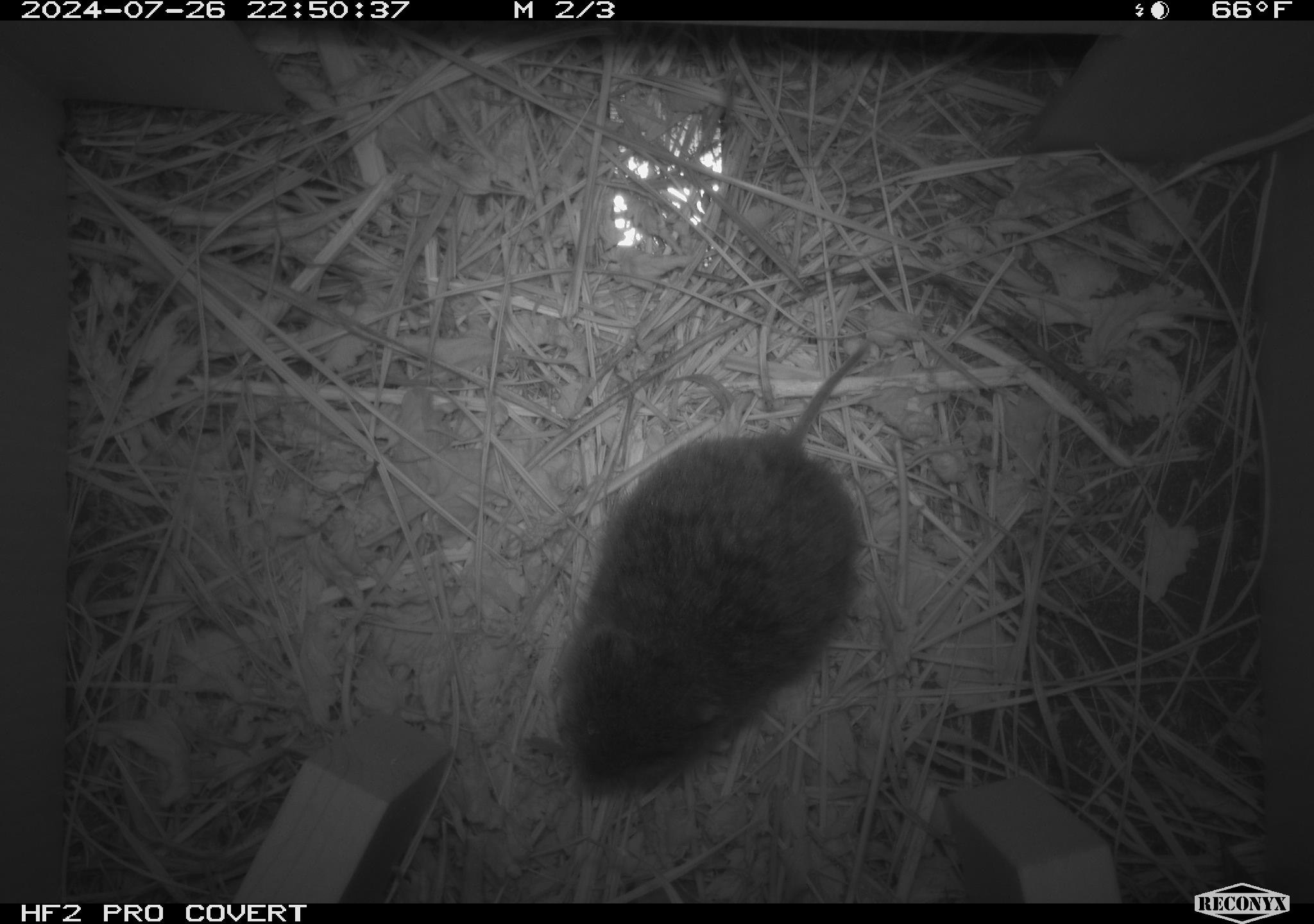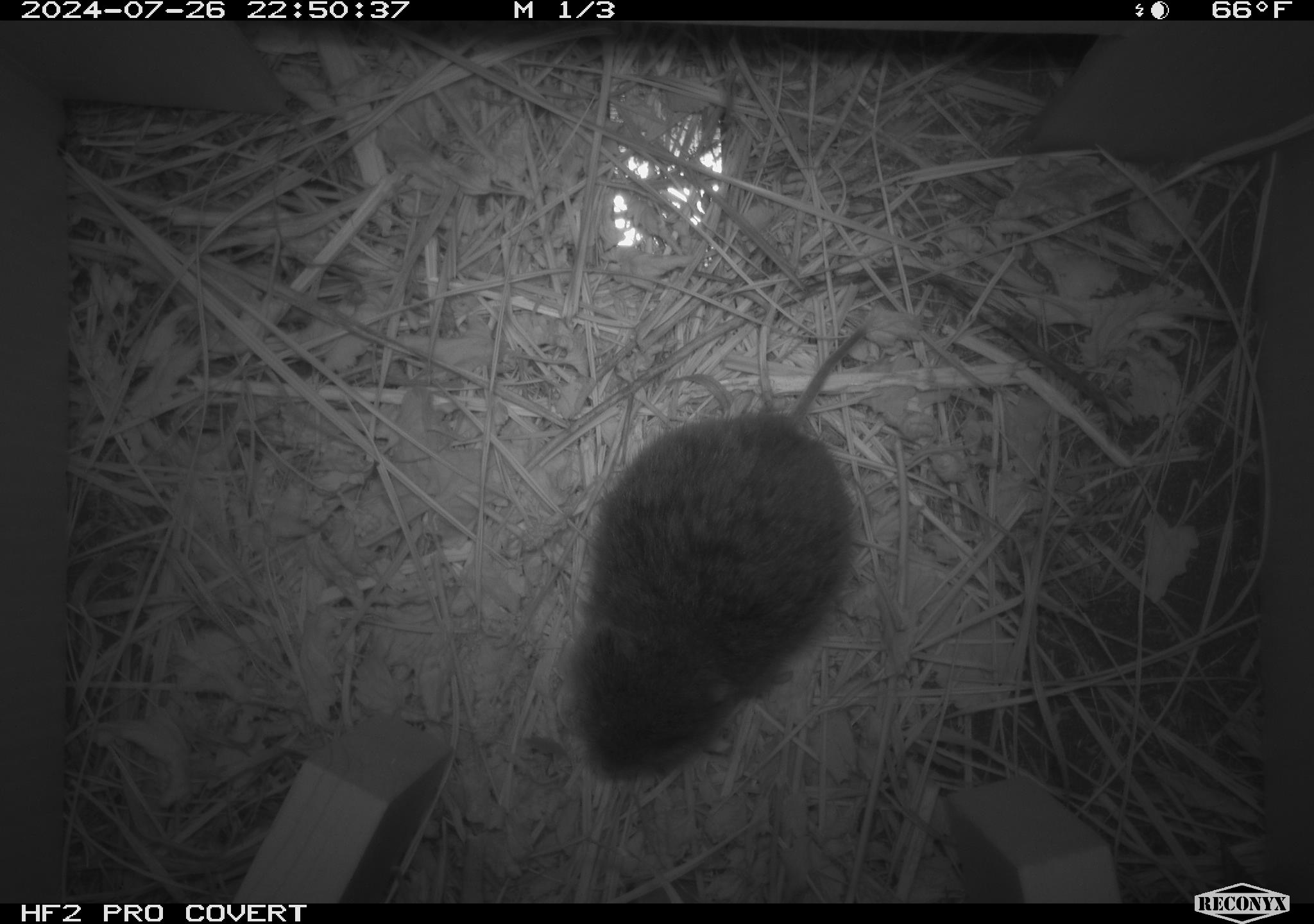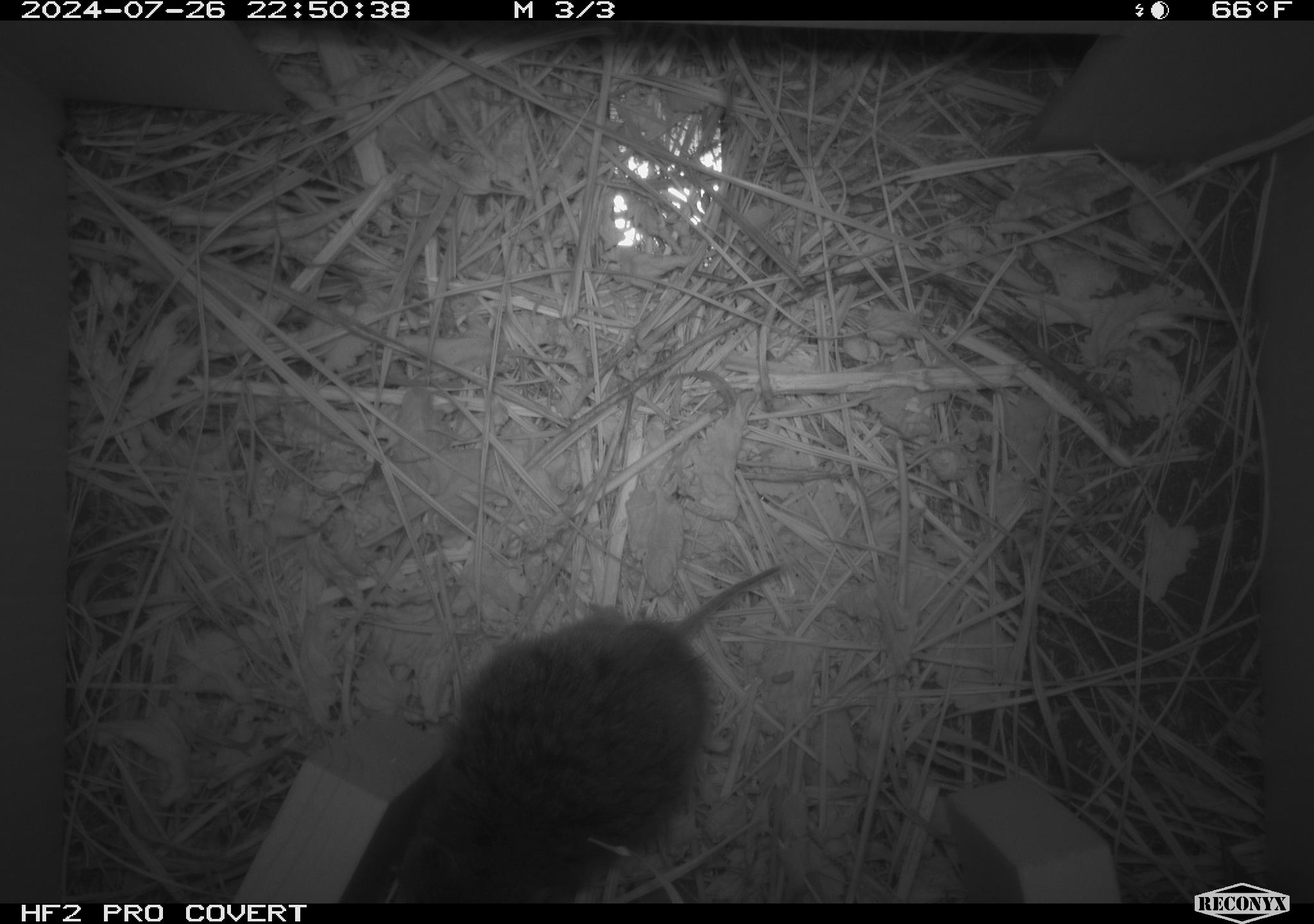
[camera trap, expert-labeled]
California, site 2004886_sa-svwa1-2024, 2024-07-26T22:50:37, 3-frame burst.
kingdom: Animalia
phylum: Chordata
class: Mammalia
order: Rodentia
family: Cricetidae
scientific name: Arvicolinae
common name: voles, lemmings, and muskrats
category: arvicolinae subfamily